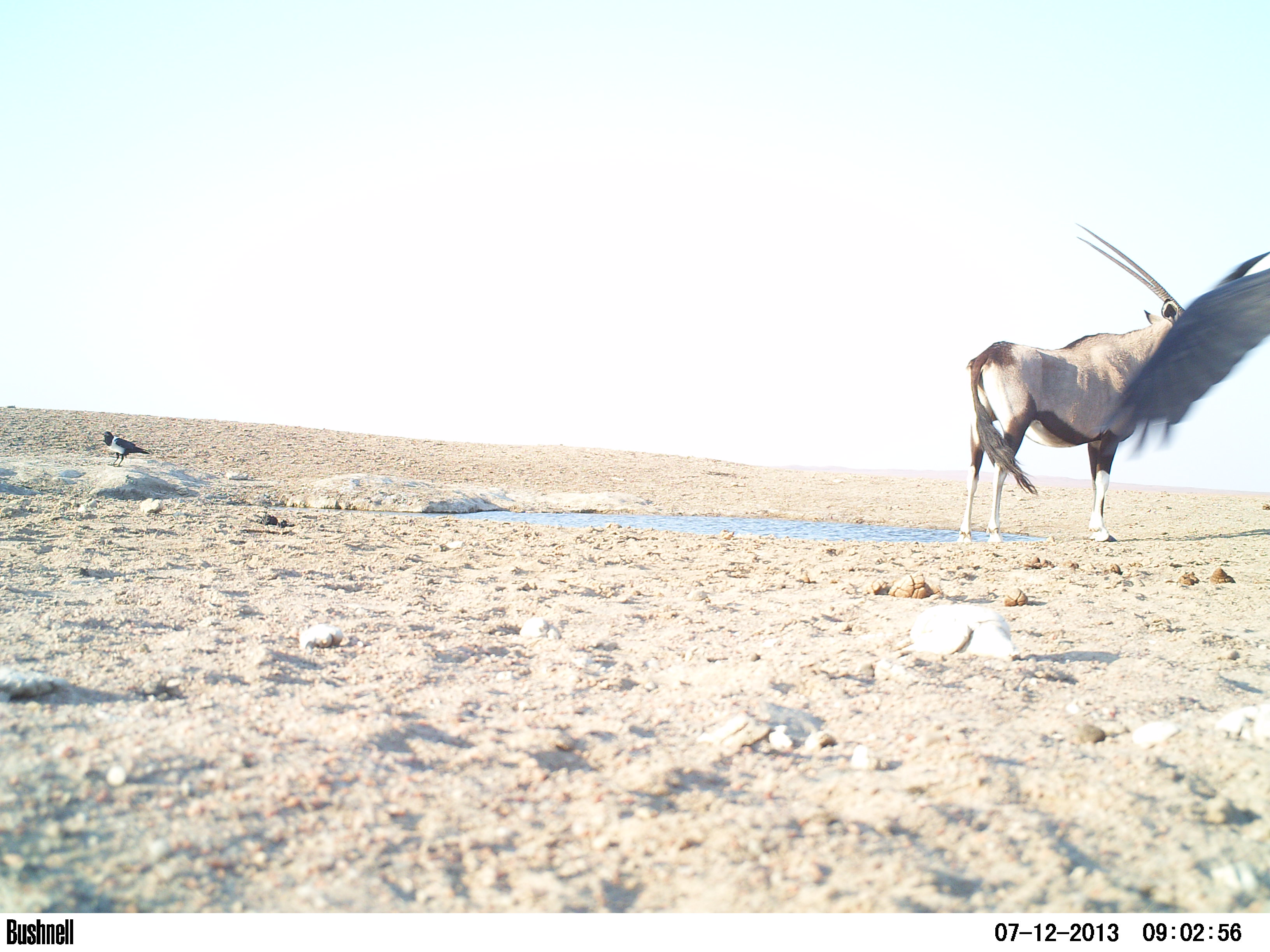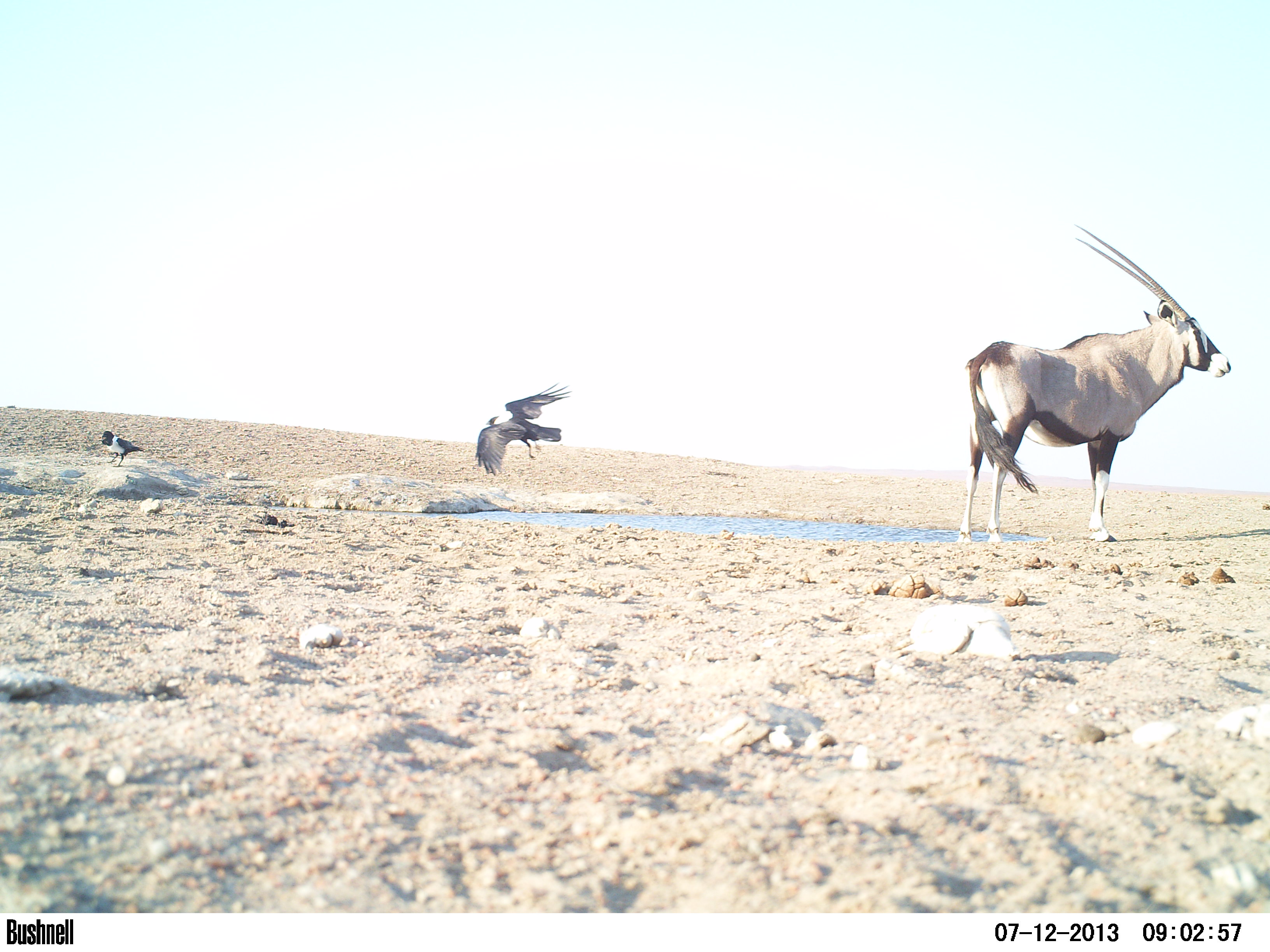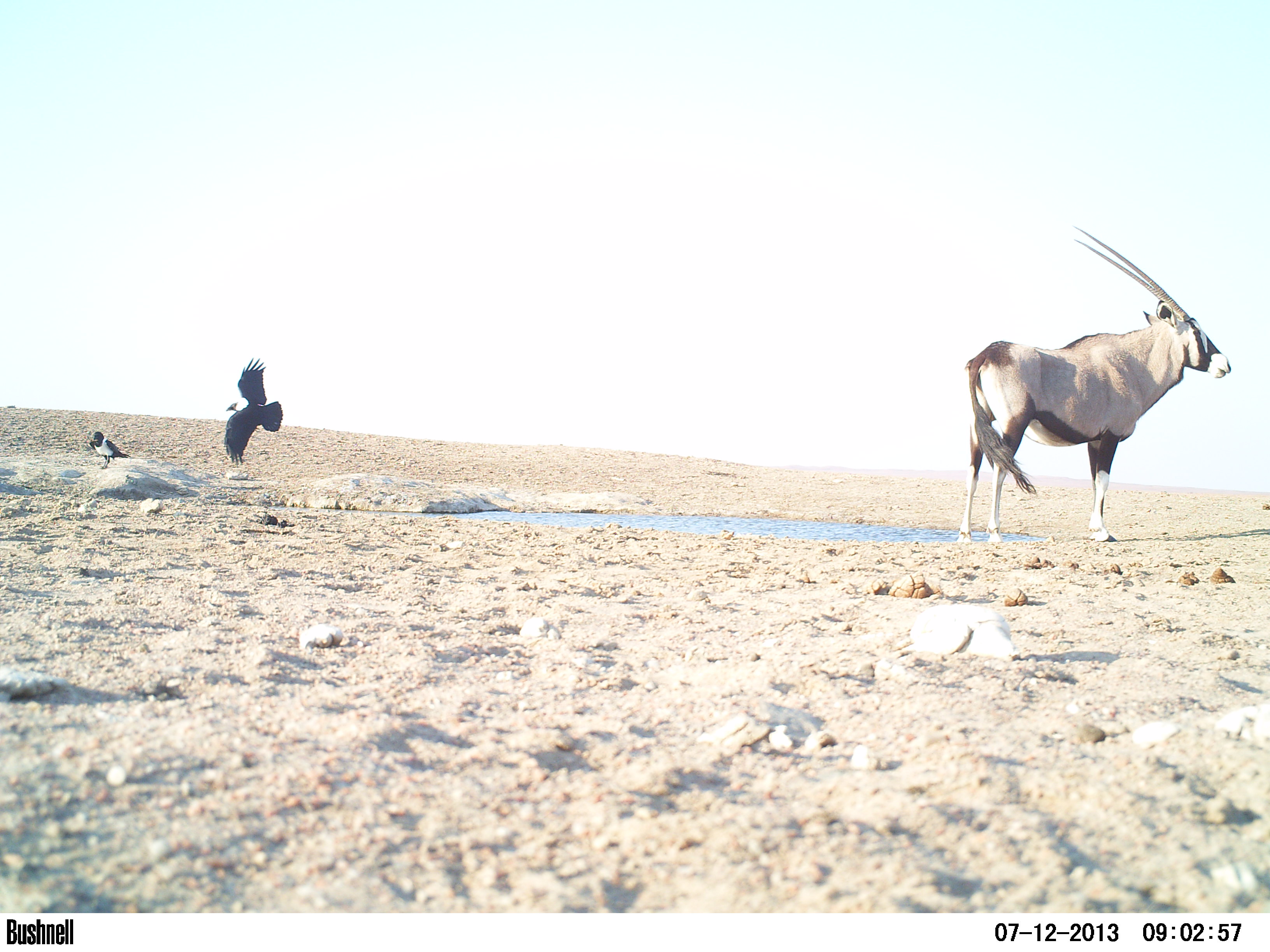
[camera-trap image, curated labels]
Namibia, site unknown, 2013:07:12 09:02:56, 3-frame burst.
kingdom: Animalia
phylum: Chordata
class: Mammalia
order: Artiodactyla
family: Bovidae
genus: Oryx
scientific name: Oryx gazella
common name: gemsbok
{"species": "Oryx gazella (gemsbok)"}